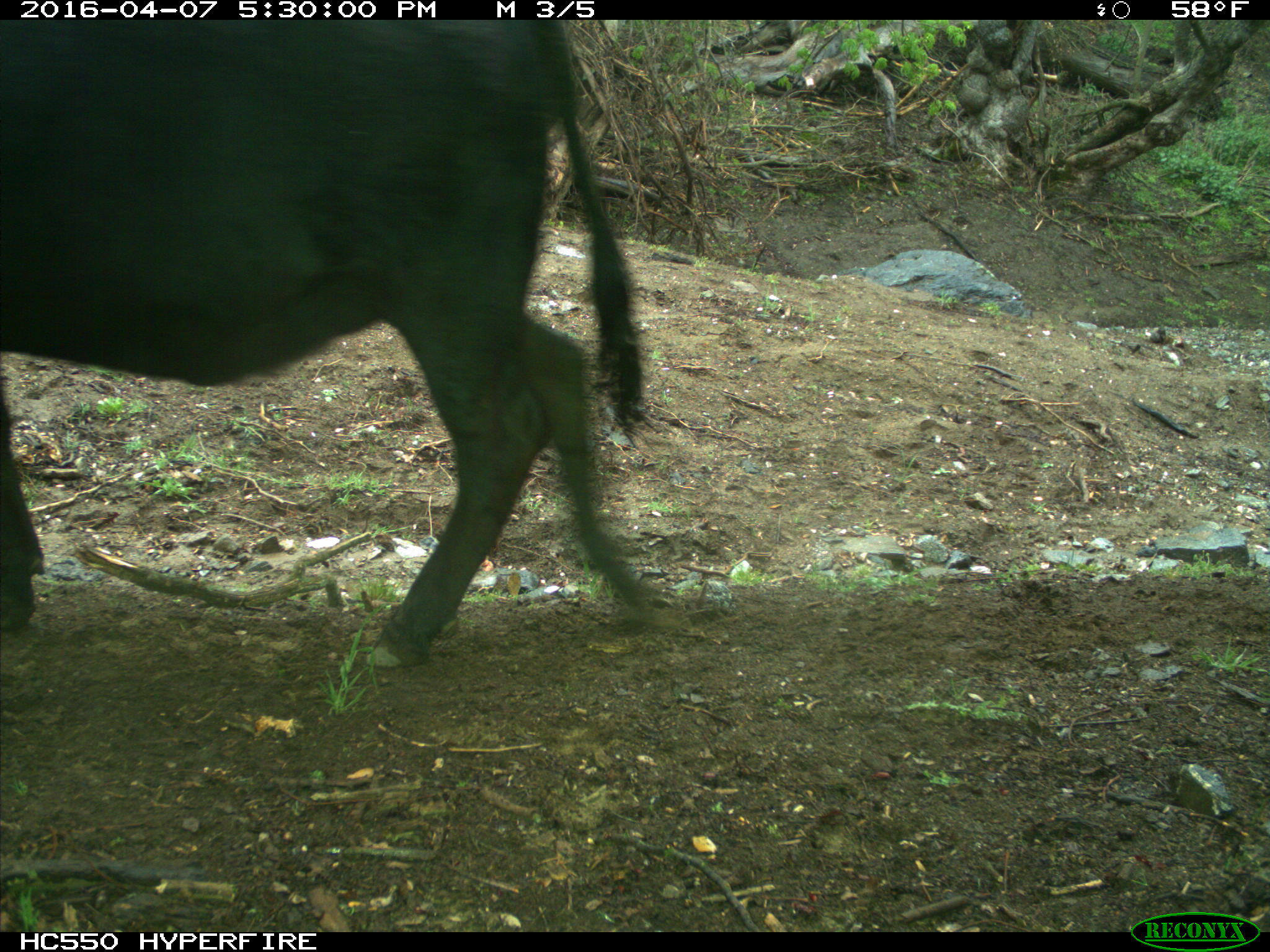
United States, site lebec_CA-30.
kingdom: Animalia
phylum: Chordata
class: Mammalia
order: Artiodactyla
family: Bovidae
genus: Bos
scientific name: Bos taurus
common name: domestic cow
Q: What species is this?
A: Bos taurus (domestic cow).